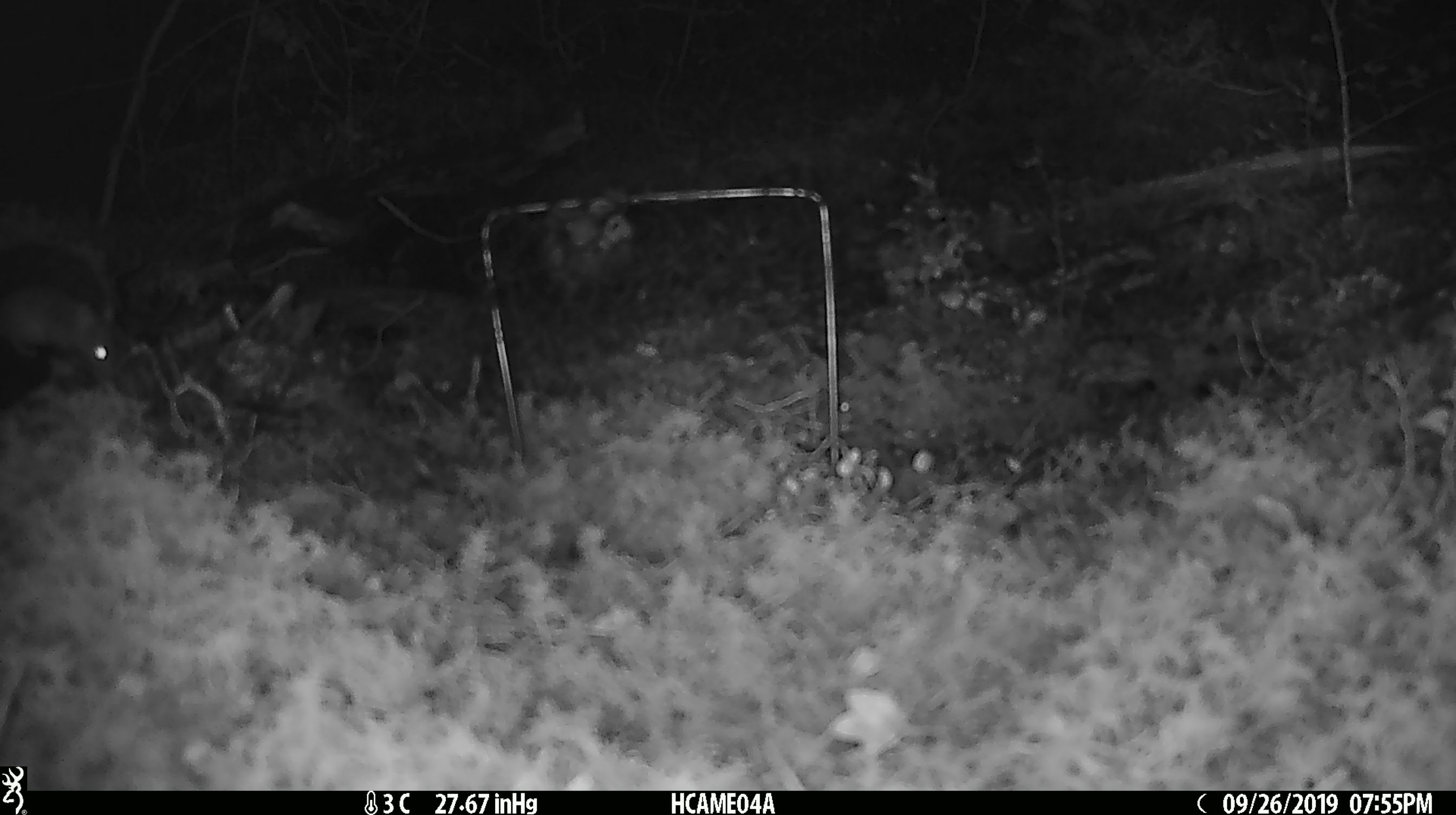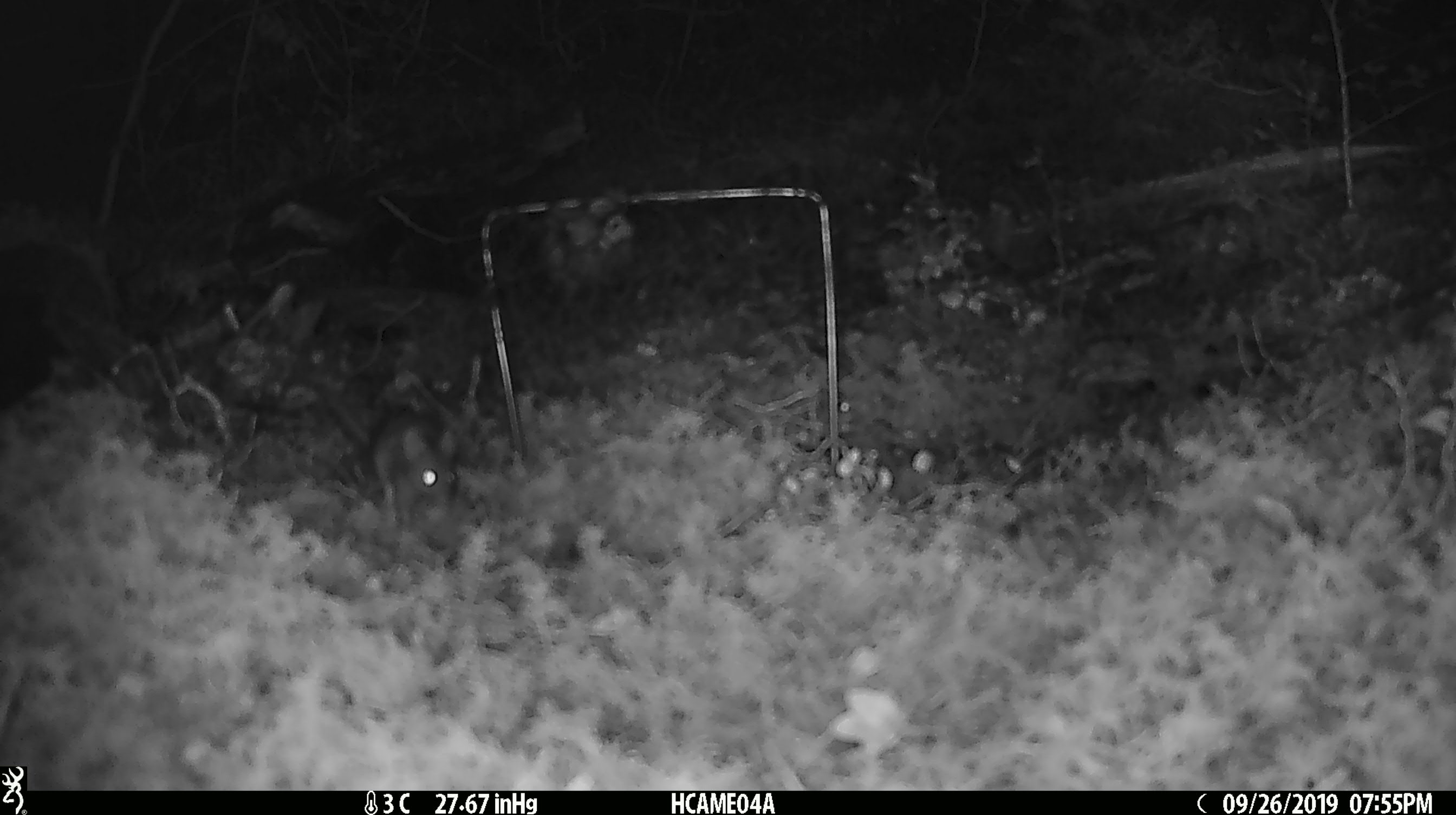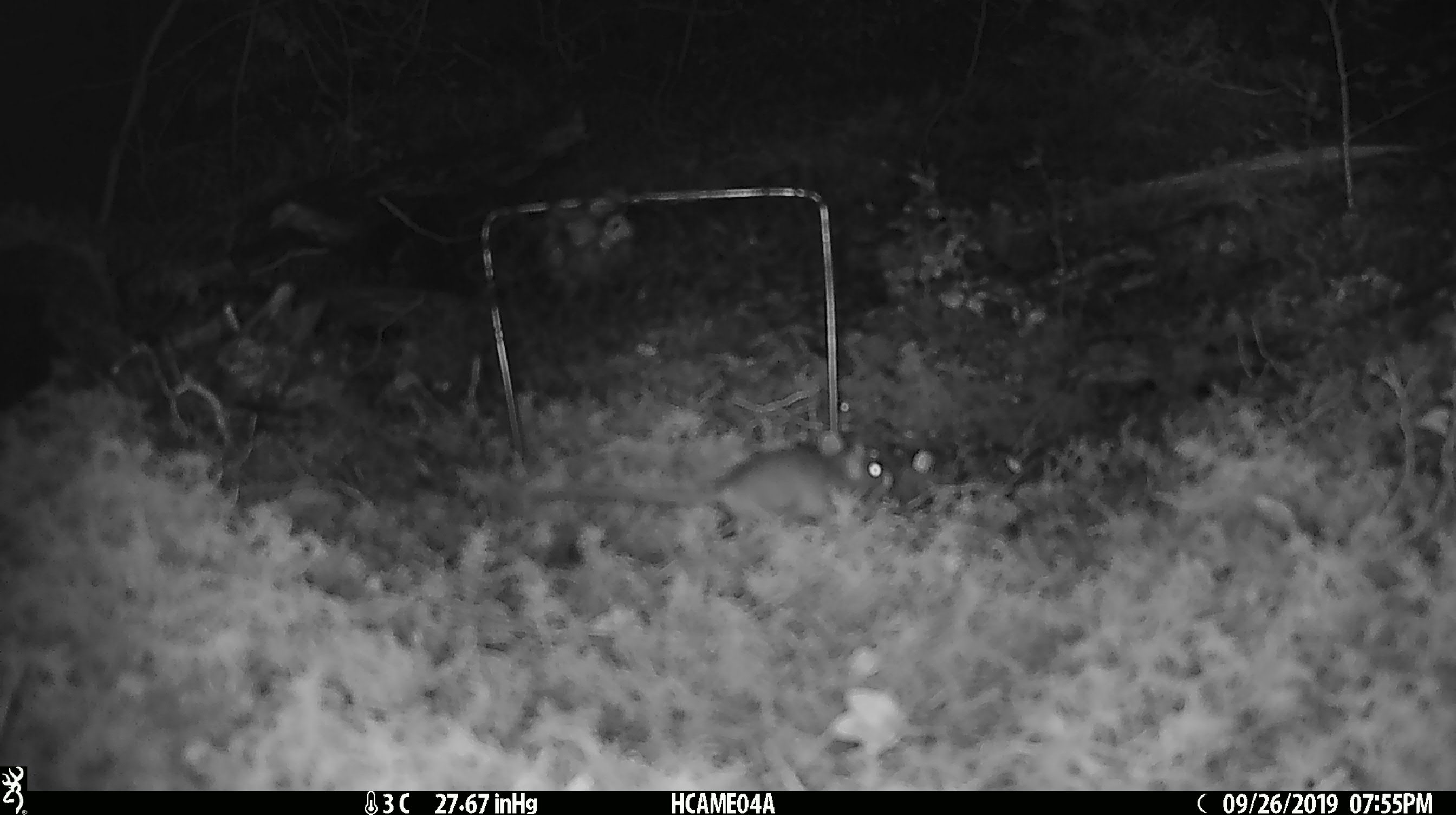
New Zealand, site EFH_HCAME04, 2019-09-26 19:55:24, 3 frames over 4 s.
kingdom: Animalia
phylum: Chordata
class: Mammalia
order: Rodentia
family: Muridae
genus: Mus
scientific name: Mus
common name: mouse